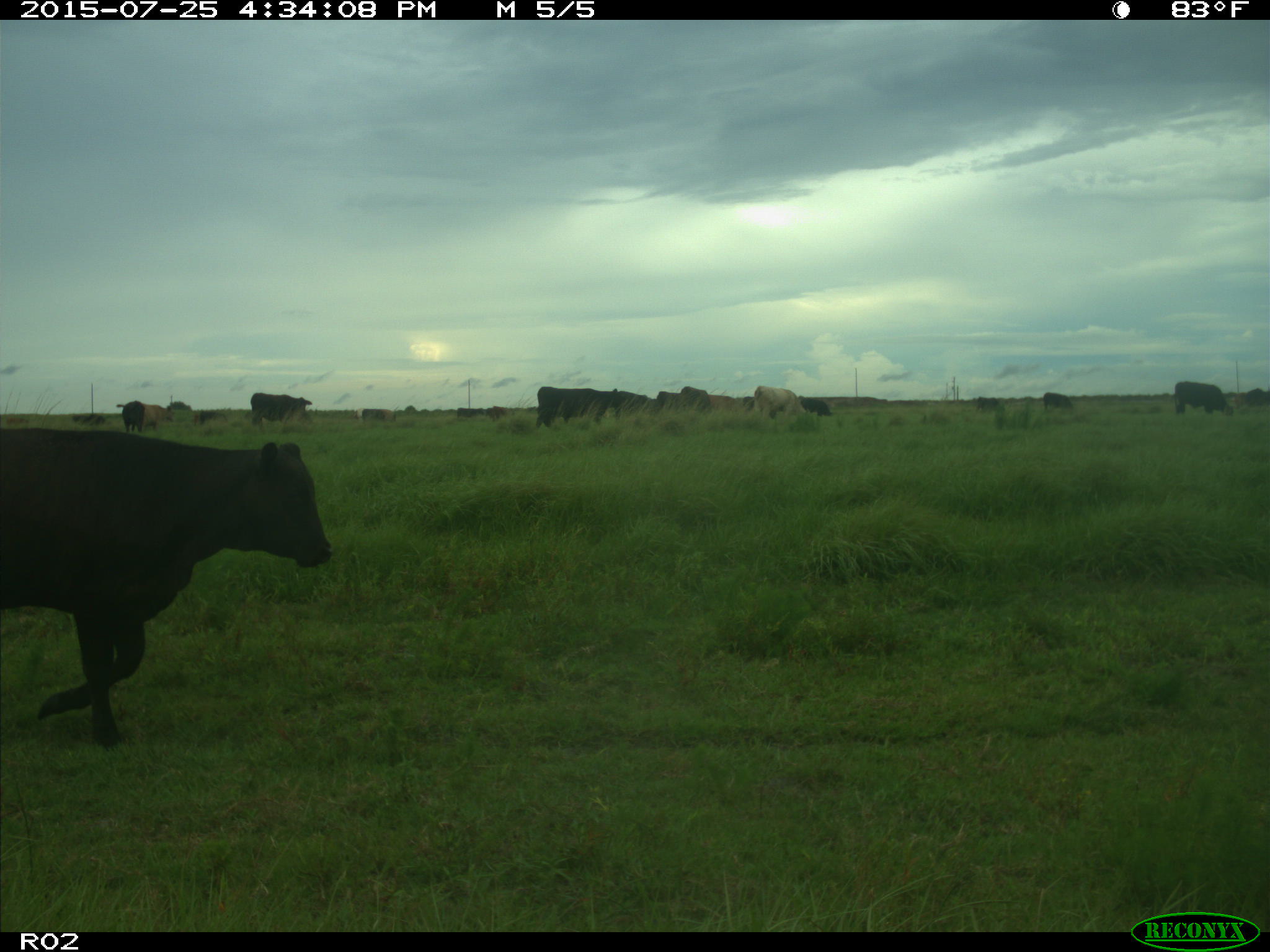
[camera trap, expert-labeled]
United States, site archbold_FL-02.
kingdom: Animalia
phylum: Chordata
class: Mammalia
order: Artiodactyla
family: Bovidae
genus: Bos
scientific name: Bos taurus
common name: domestic cow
Bos taurus (domestic cow).